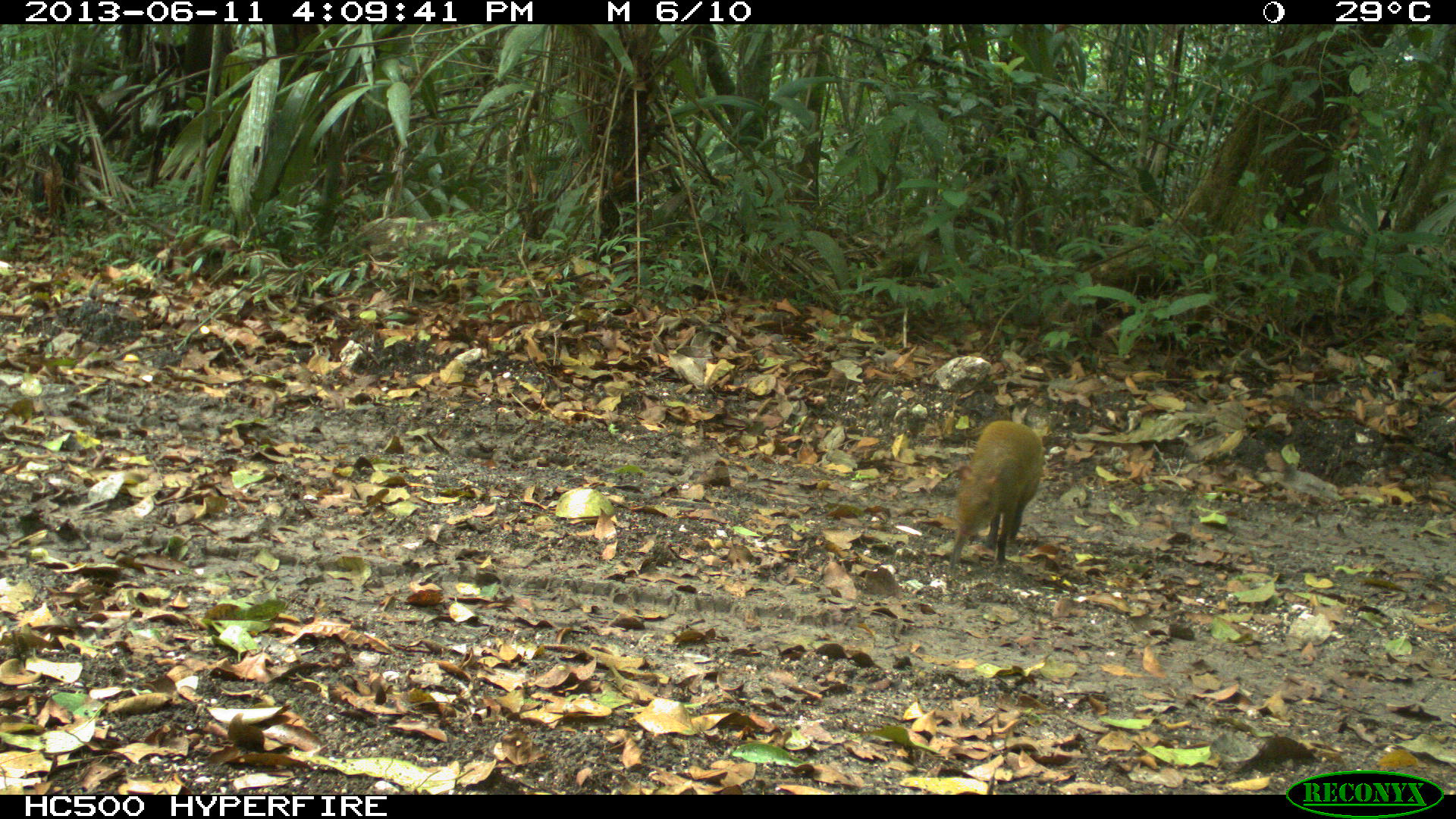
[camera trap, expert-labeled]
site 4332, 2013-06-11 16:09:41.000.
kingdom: Animalia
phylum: Chordata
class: Mammalia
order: Rodentia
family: Dasyproctidae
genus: Dasyprocta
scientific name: Dasyprocta punctata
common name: central american agouti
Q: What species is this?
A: Dasyprocta punctata (central american agouti).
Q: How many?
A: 1.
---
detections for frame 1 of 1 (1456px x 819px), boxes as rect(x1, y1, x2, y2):
dasyprocta punctata: rect(949, 419, 1043, 576)